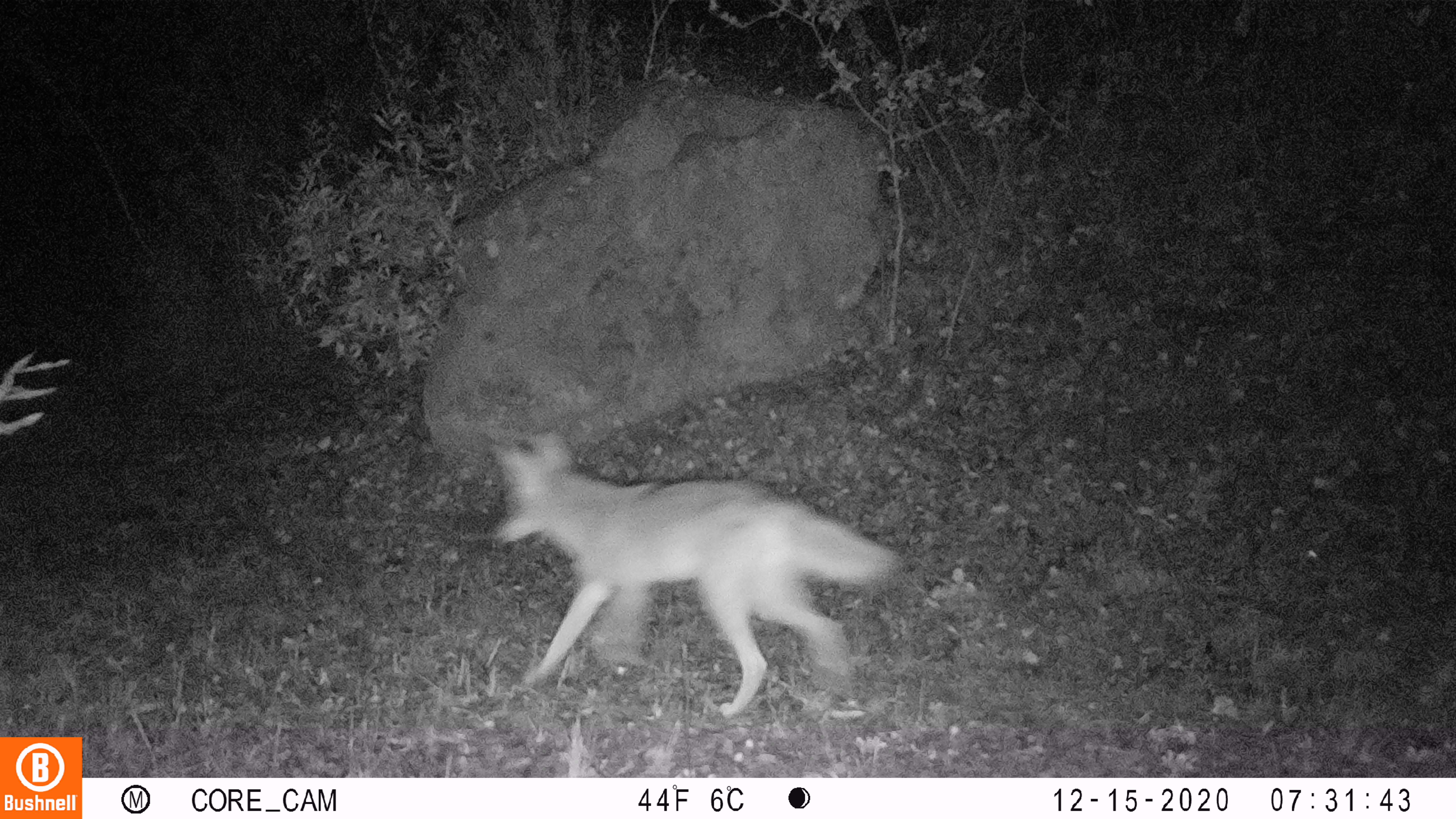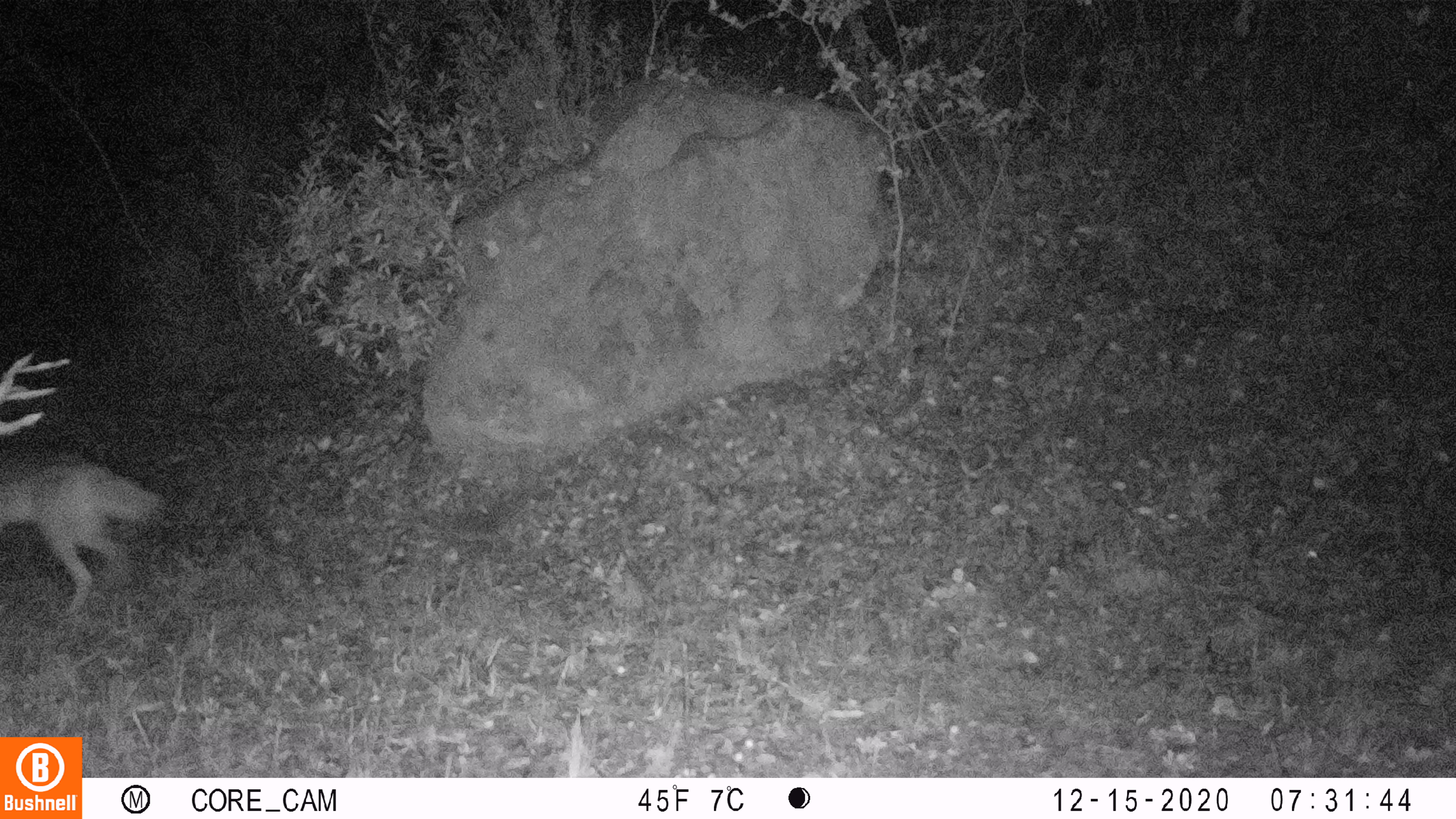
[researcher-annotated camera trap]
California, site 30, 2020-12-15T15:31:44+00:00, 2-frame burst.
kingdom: Animalia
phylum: Chordata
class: Mammalia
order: Carnivora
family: Canidae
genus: Canis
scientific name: Canis latrans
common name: coyote